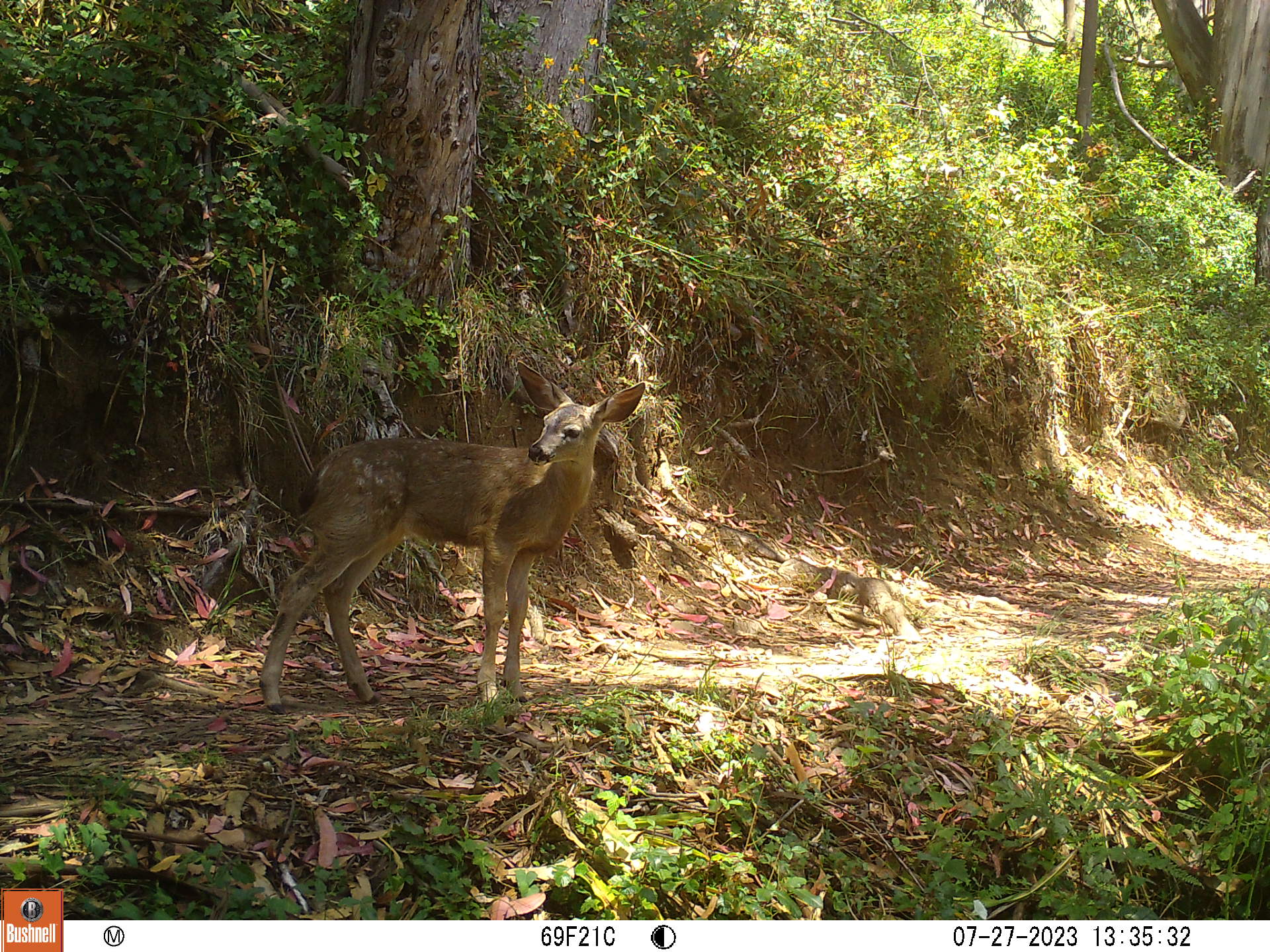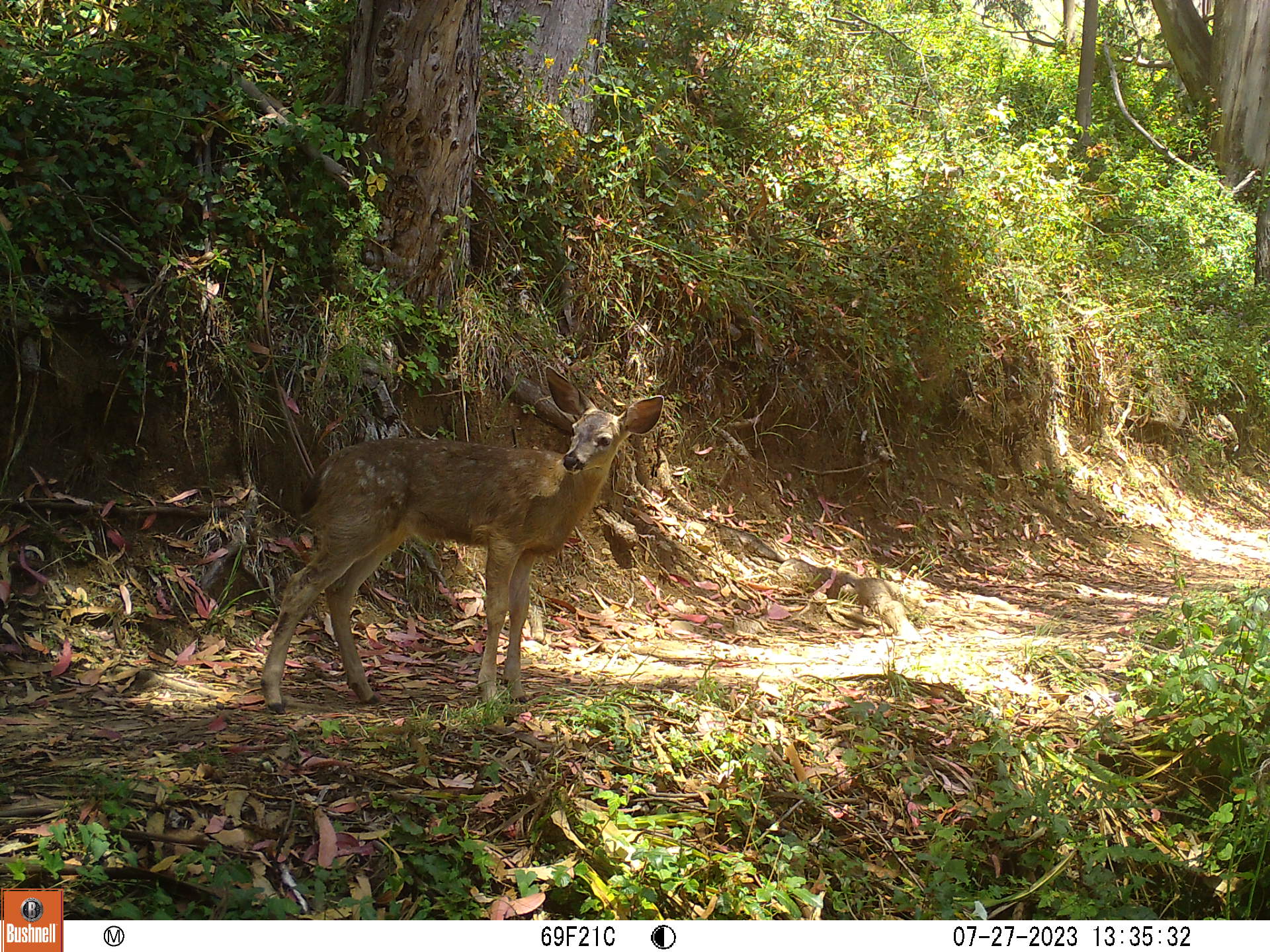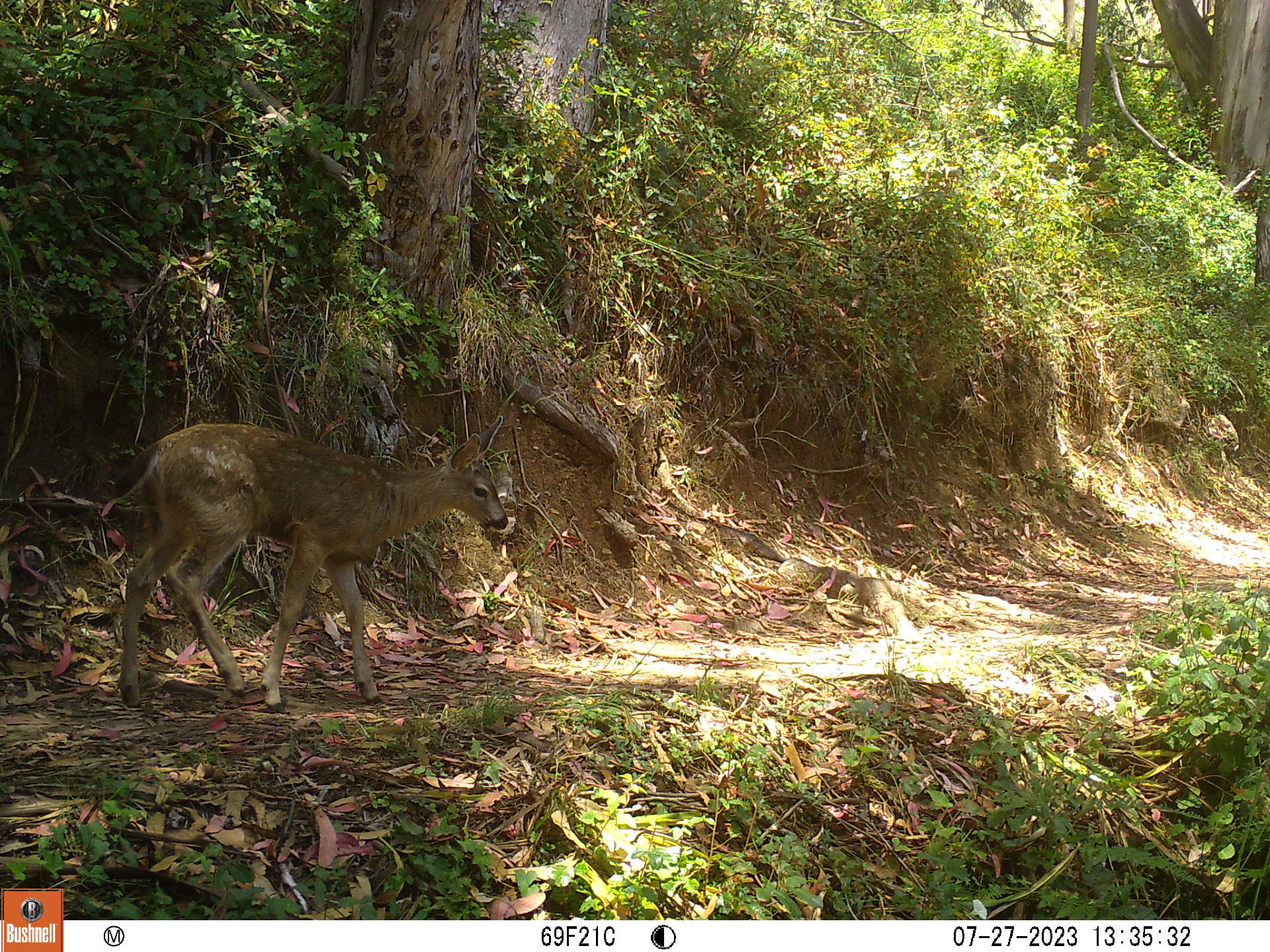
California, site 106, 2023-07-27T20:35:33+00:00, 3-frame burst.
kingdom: Animalia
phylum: Chordata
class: Mammalia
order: Artiodactyla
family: Cervidae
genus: Odocoileus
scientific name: Odocoileus hemionus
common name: mule deer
Mule deer (Odocoileus hemionus).